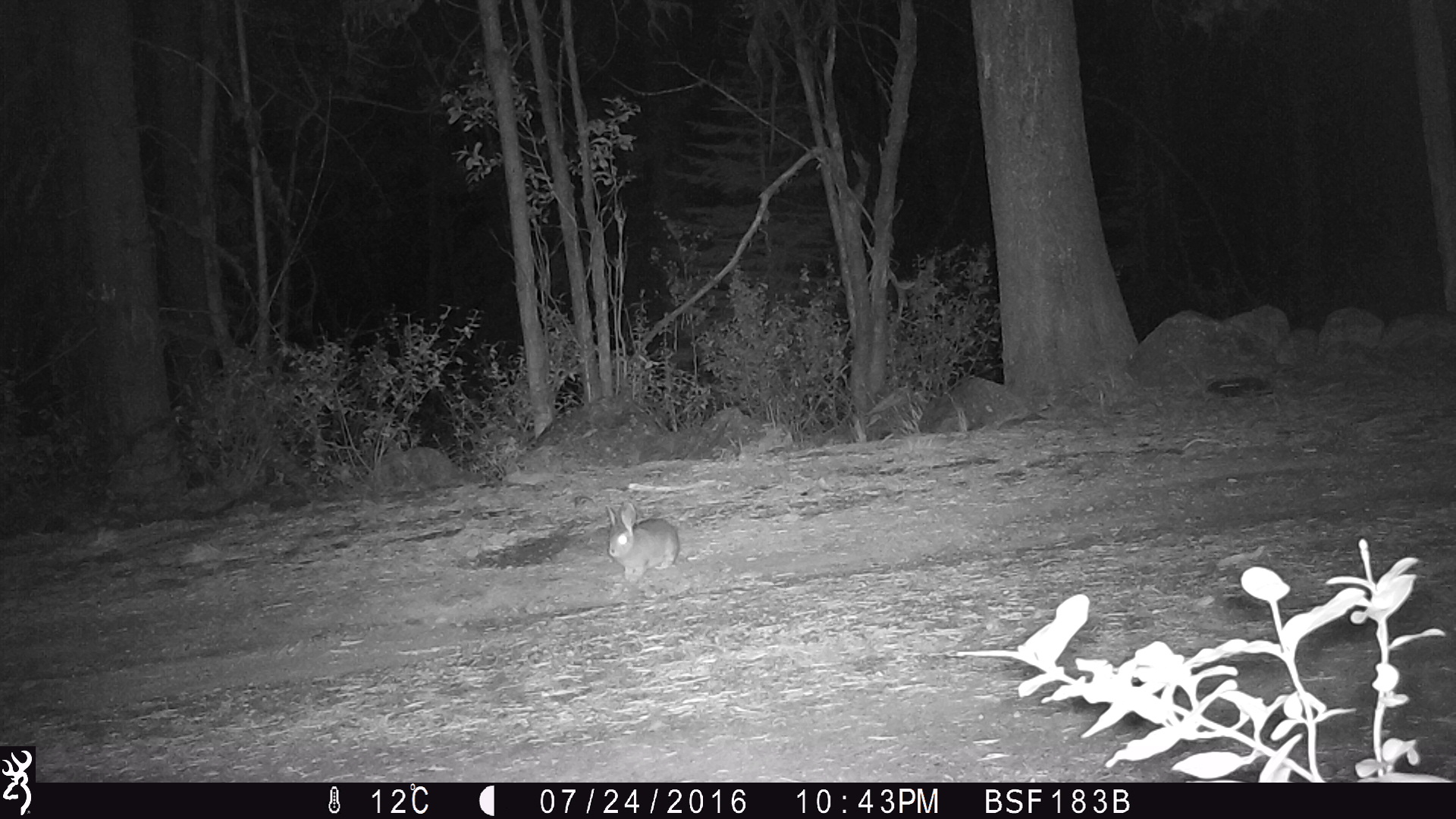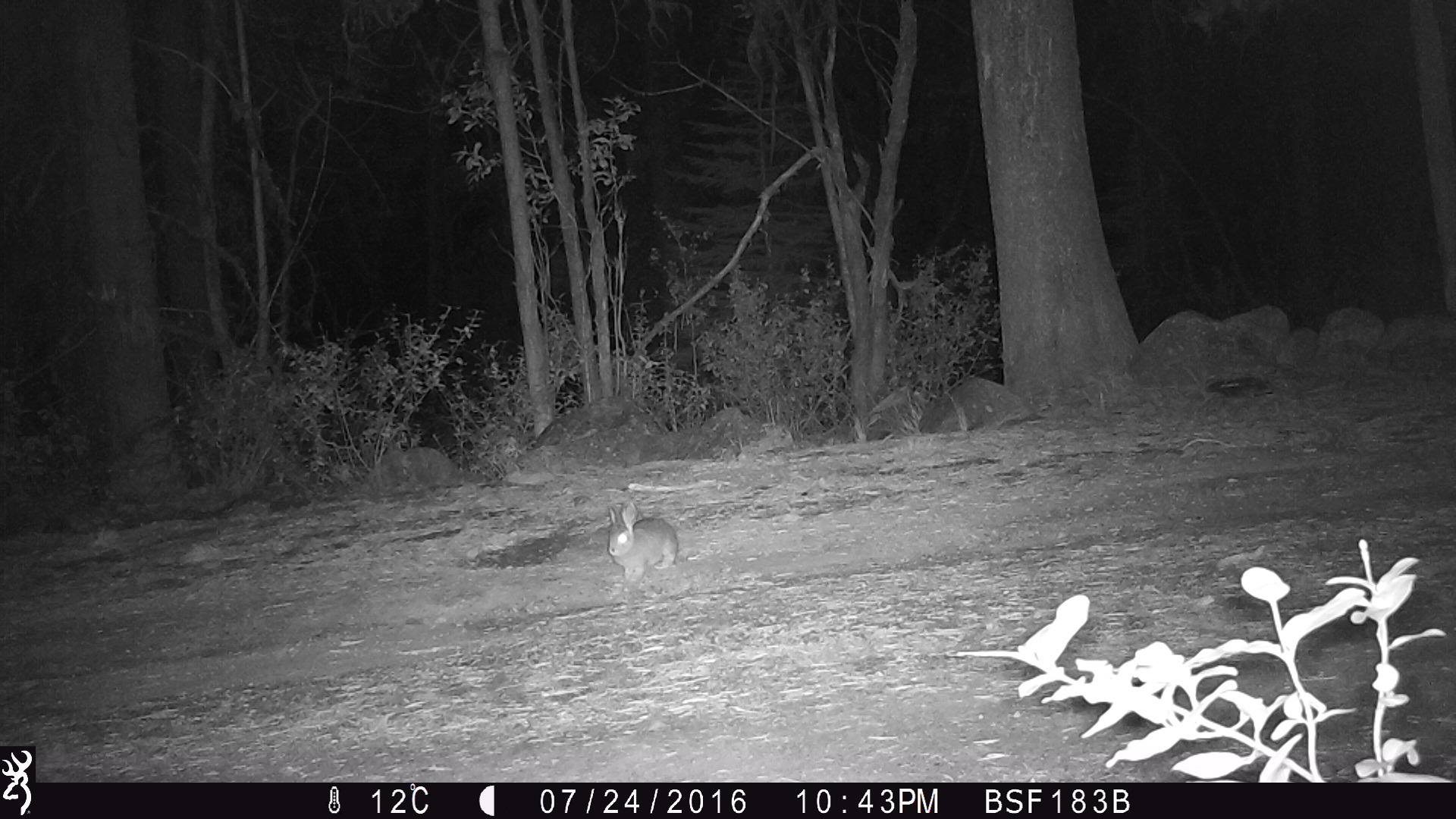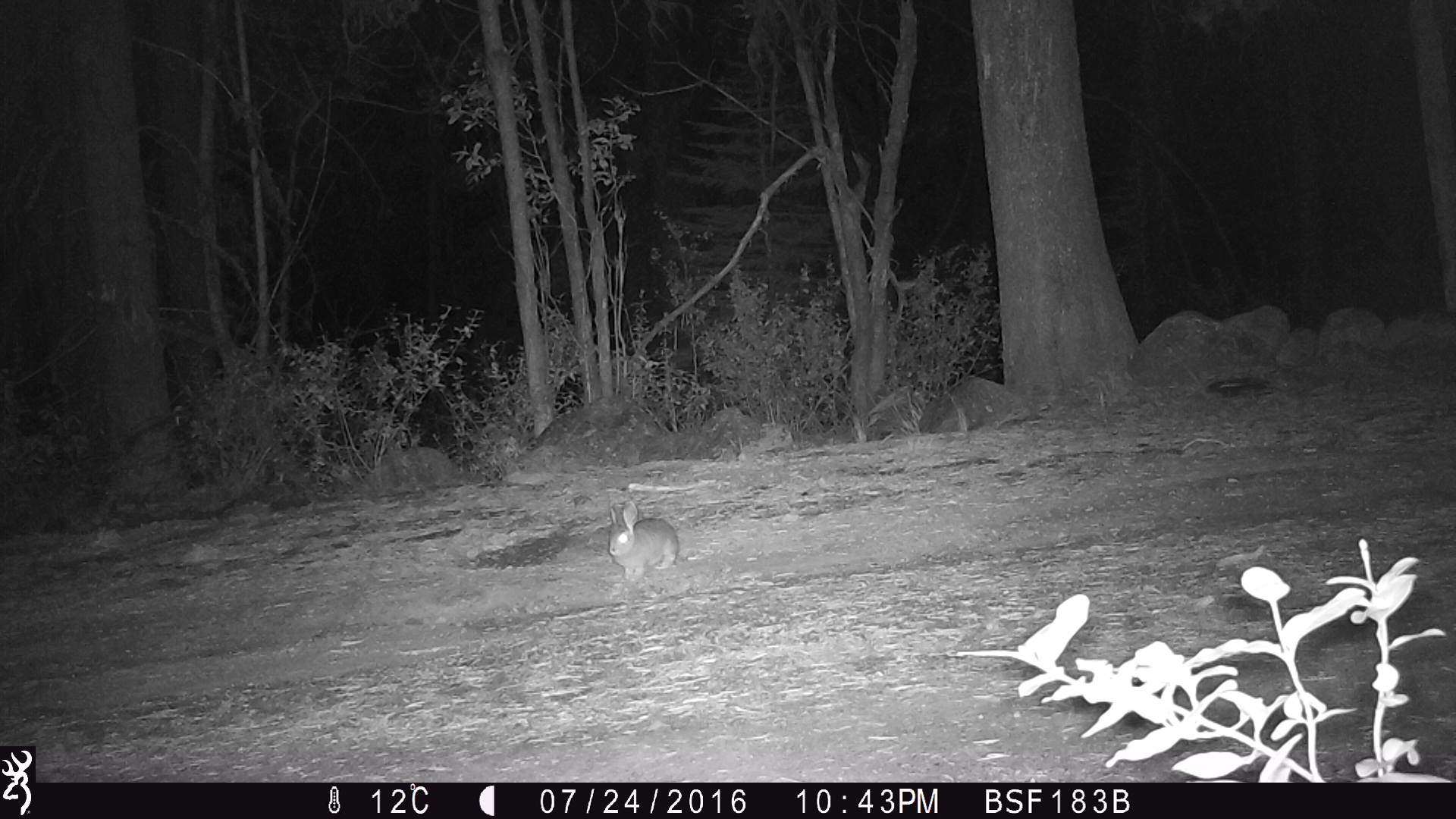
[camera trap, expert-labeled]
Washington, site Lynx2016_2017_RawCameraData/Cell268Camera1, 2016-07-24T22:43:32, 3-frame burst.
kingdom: Animalia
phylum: Chordata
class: Mammalia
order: Lagomorpha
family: Leporidae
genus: Lepus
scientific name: Lepus americanus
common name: snowshoe hare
Lepus americanus (snowshoe hare). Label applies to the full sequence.